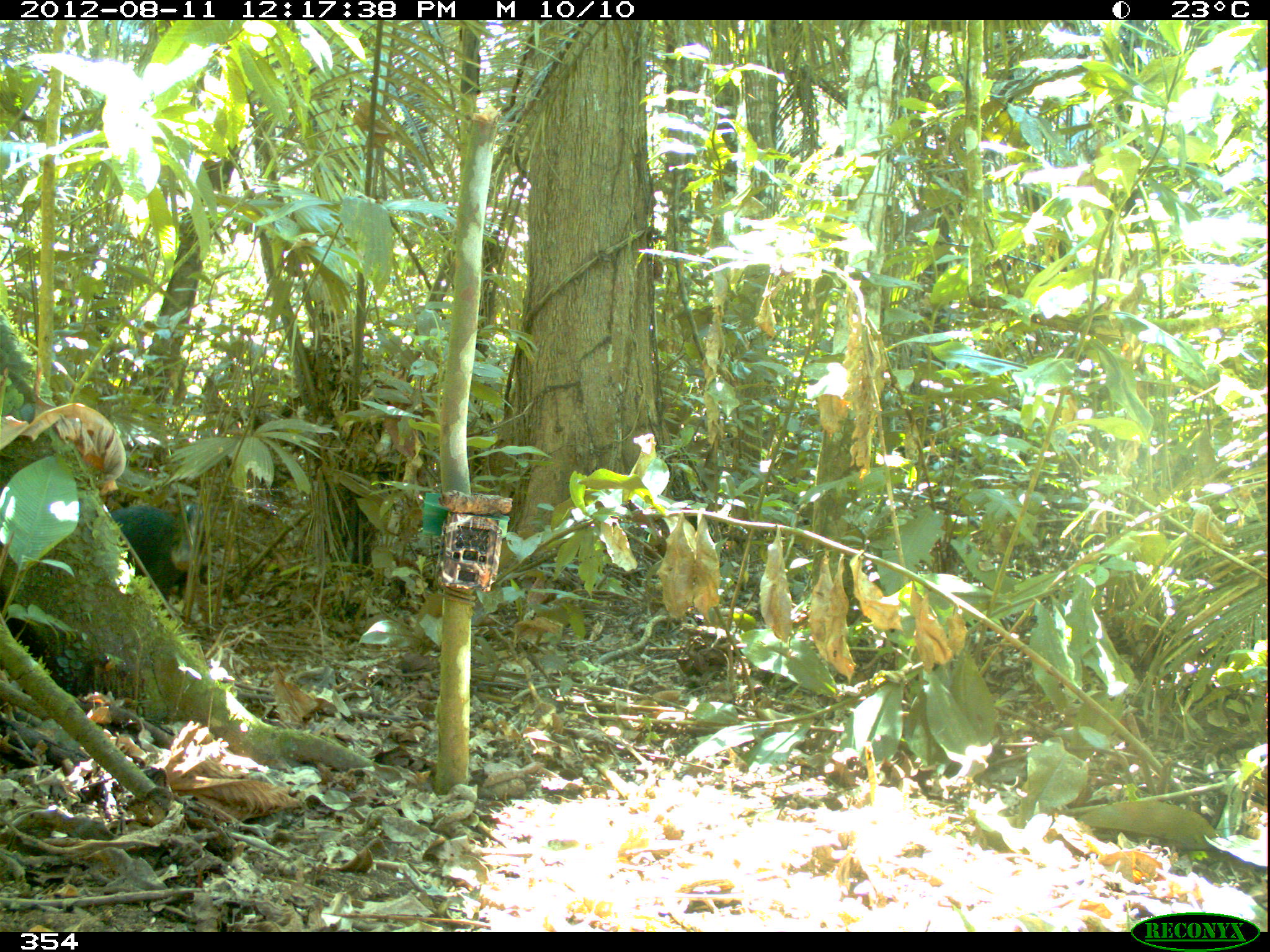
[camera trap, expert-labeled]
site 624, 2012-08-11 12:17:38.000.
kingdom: Animalia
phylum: Chordata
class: Mammalia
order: Artiodactyla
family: Tayassuidae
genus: Tayassu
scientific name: Tayassu pecari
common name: white-lipped peccary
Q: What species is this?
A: Tayassu pecari (white-lipped peccary).